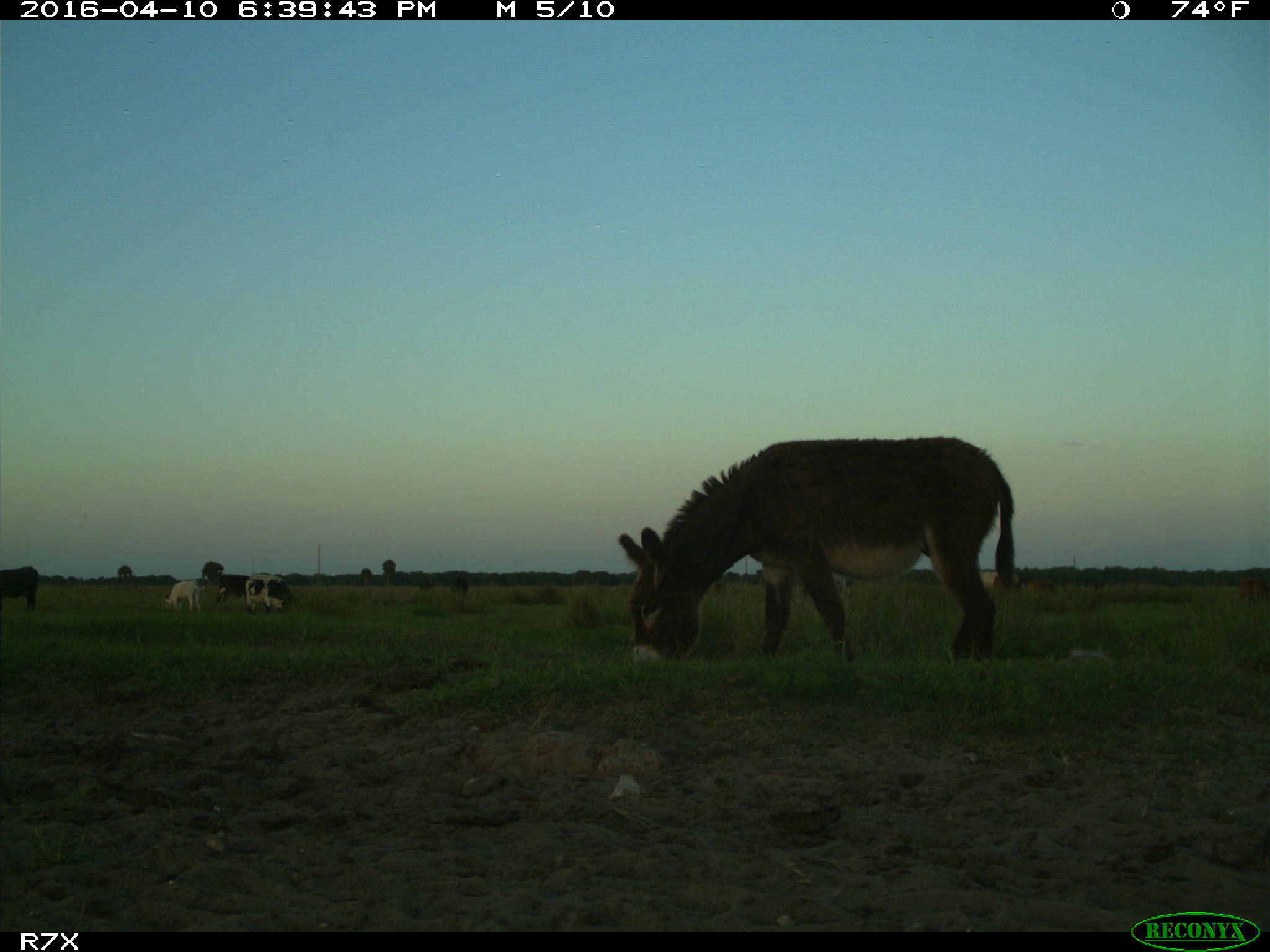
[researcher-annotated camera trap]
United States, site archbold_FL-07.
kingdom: Animalia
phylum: Chordata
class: Mammalia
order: Artiodactyla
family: Bovidae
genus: Bos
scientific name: Bos taurus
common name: domestic cow